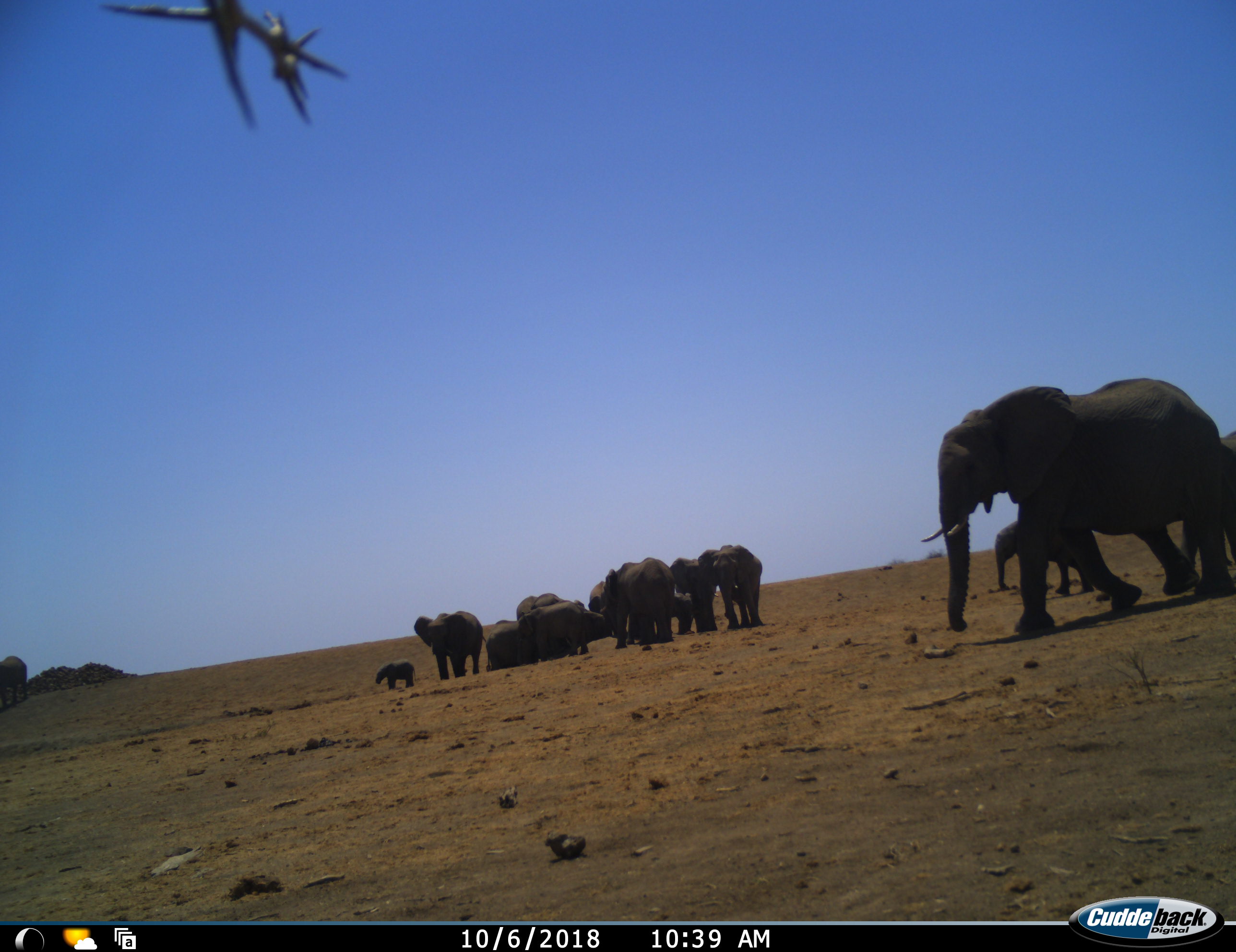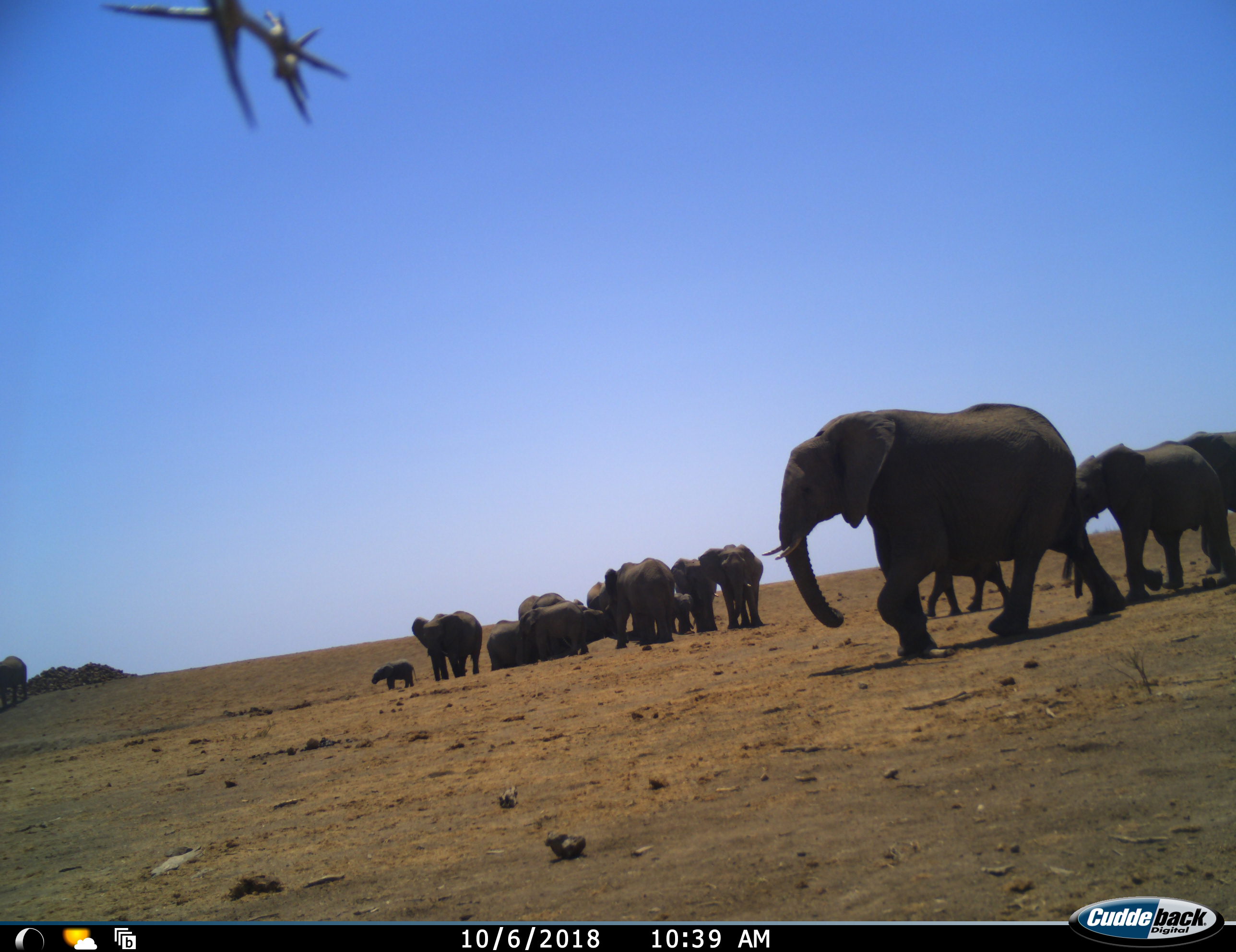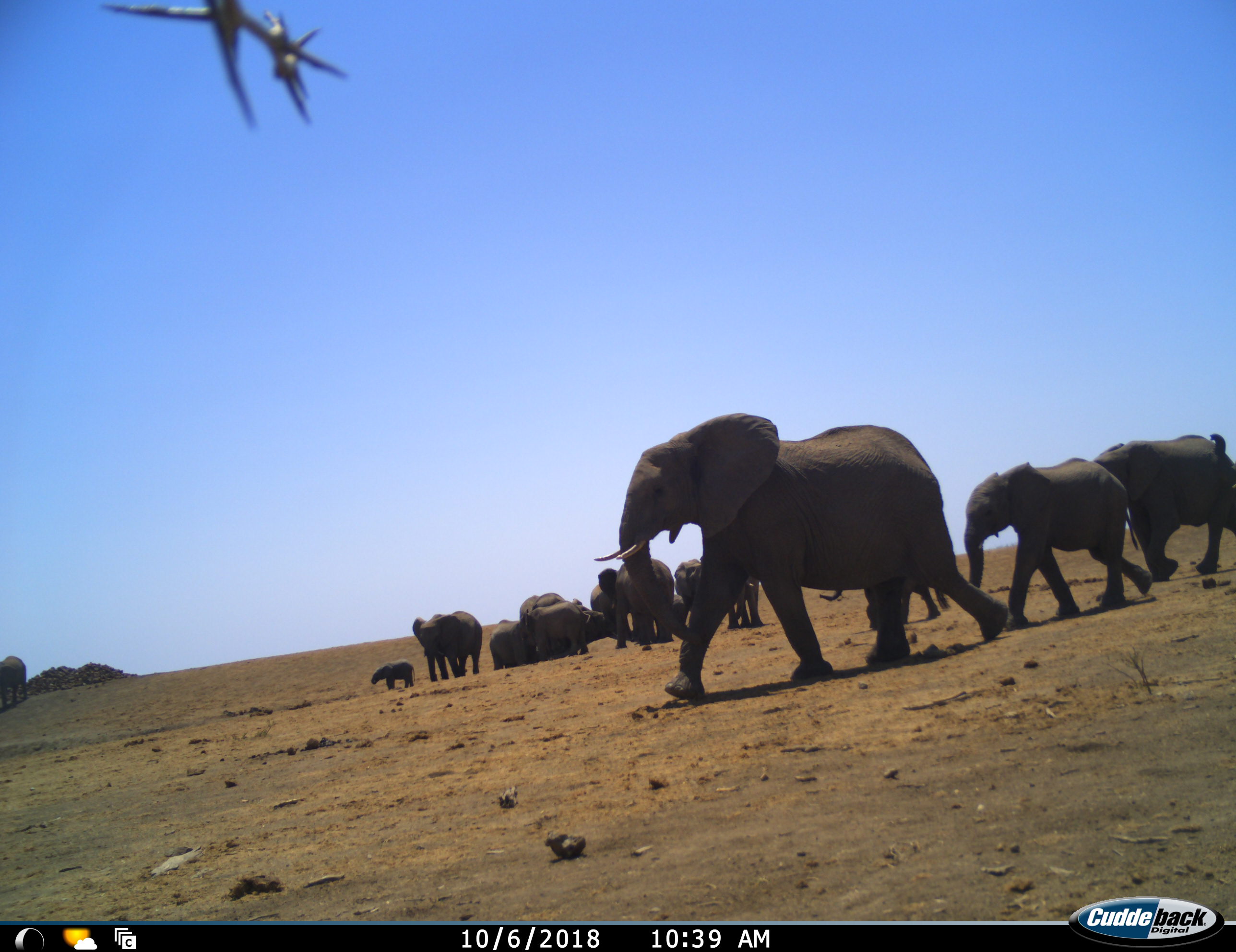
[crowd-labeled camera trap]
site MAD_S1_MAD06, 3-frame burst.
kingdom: Animalia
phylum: Chordata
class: Mammalia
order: Proboscidea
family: Elephantidae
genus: Loxodonta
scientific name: Loxodonta africana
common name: african bush elephant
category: elephant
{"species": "elephant (african bush elephant) (Loxodonta africana)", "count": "11-50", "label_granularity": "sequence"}